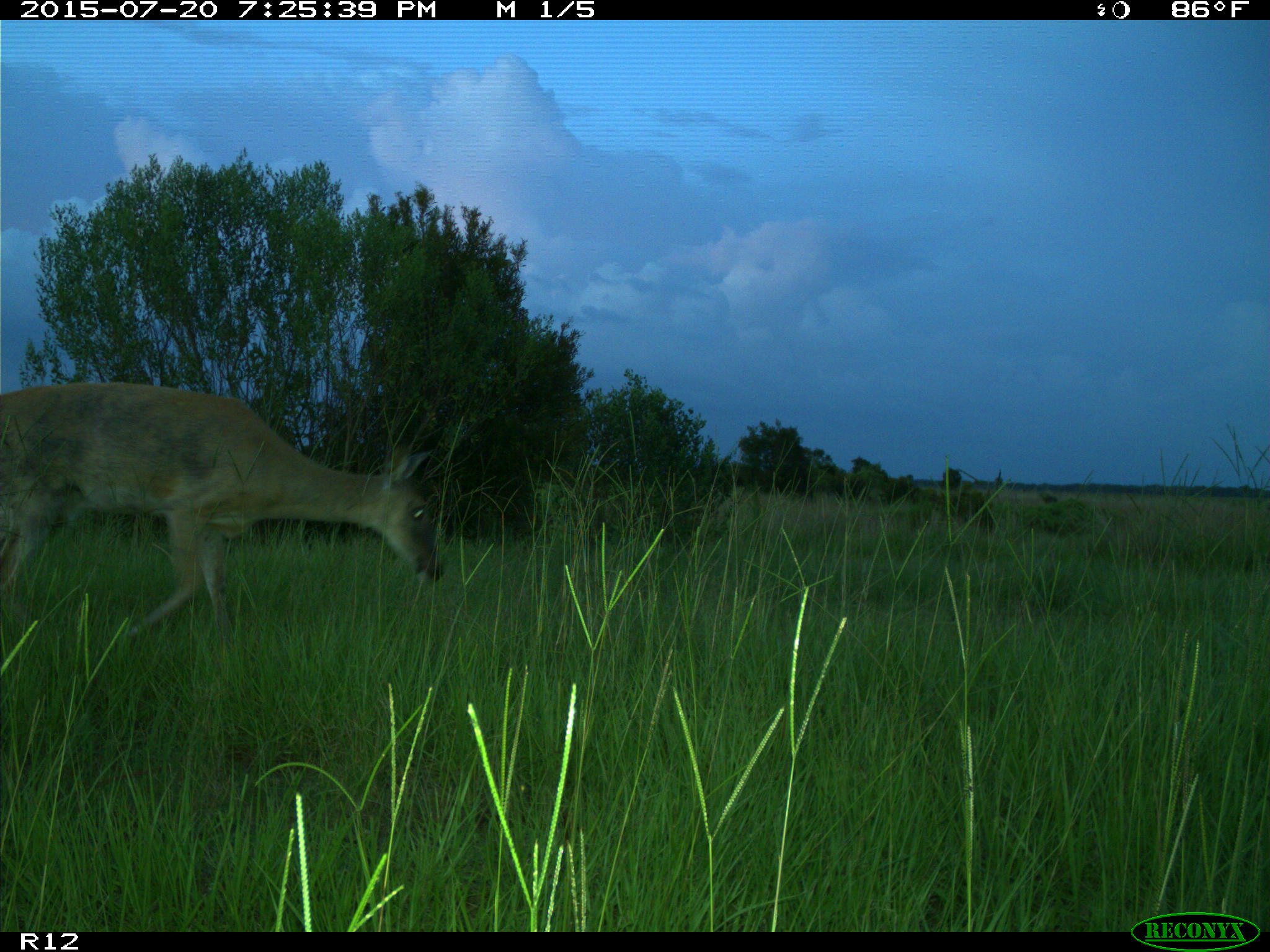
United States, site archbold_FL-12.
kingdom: Animalia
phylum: Chordata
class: Mammalia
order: Artiodactyla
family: Cervidae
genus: Odocoileus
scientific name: Odocoileus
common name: deer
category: unidentified deer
Unidentified deer (deer) (Odocoileus).